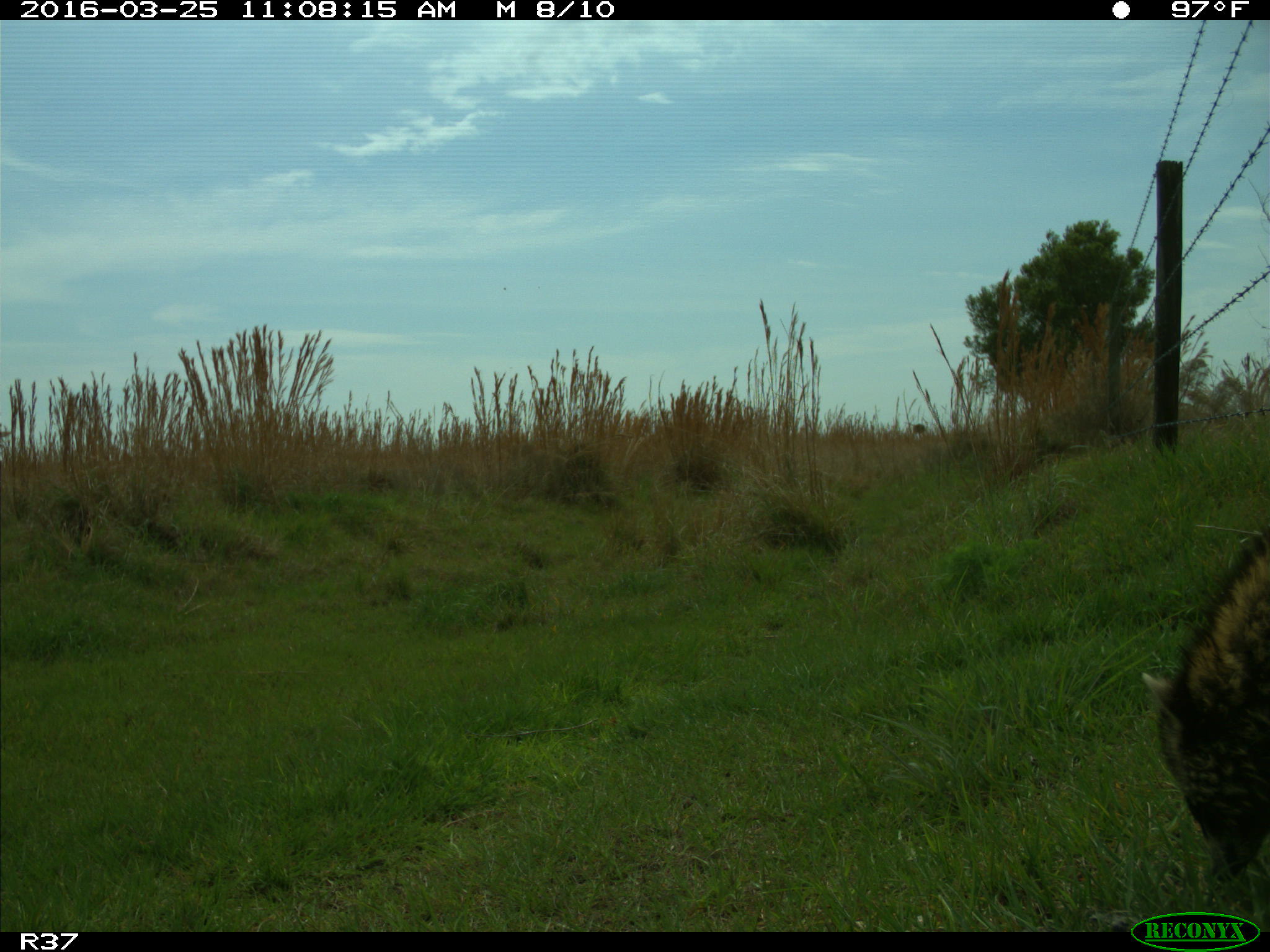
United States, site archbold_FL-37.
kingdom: Animalia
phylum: Chordata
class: Mammalia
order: Carnivora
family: Procyonidae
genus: Procyon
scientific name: Procyon lotor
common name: common raccoon